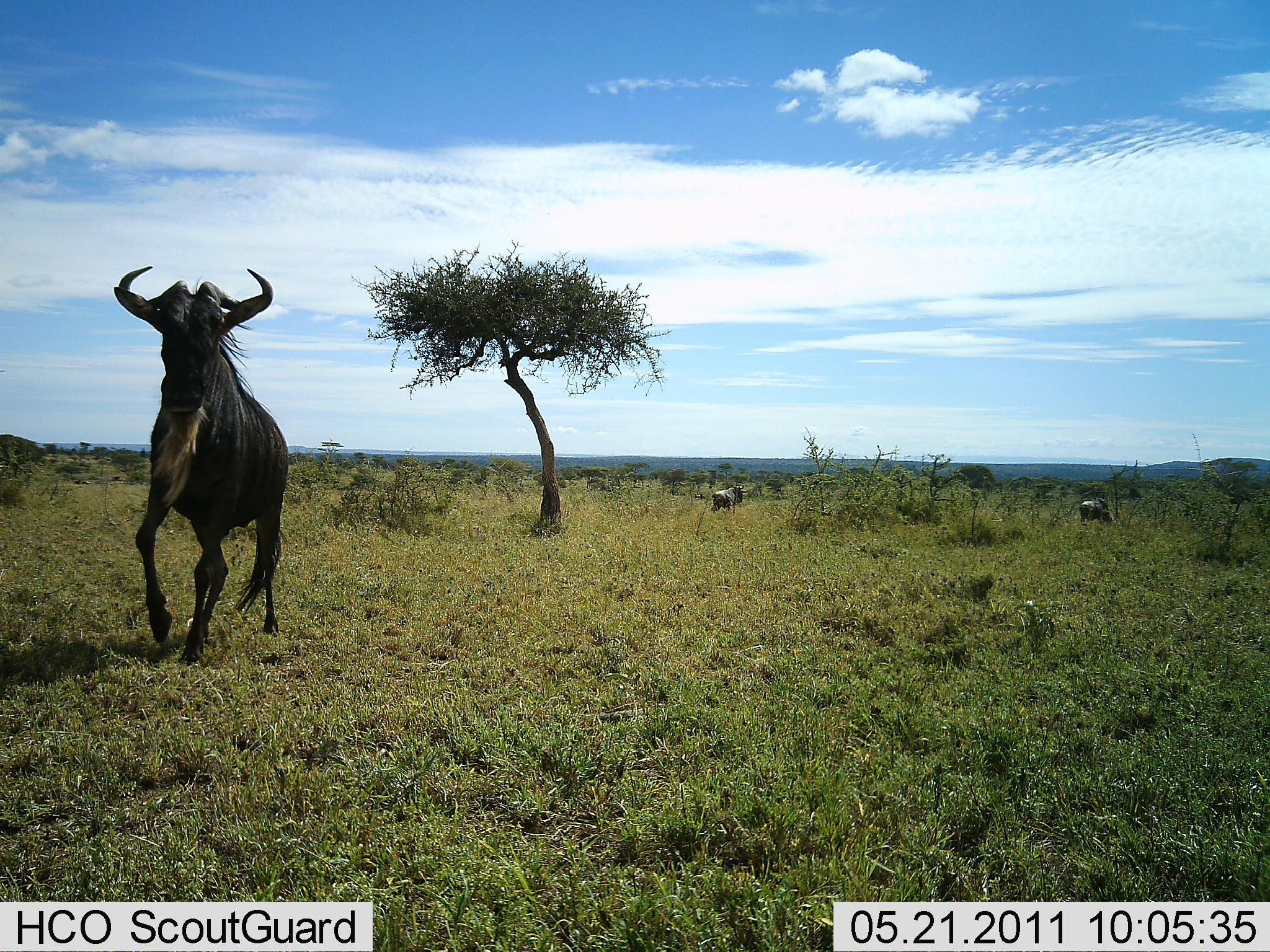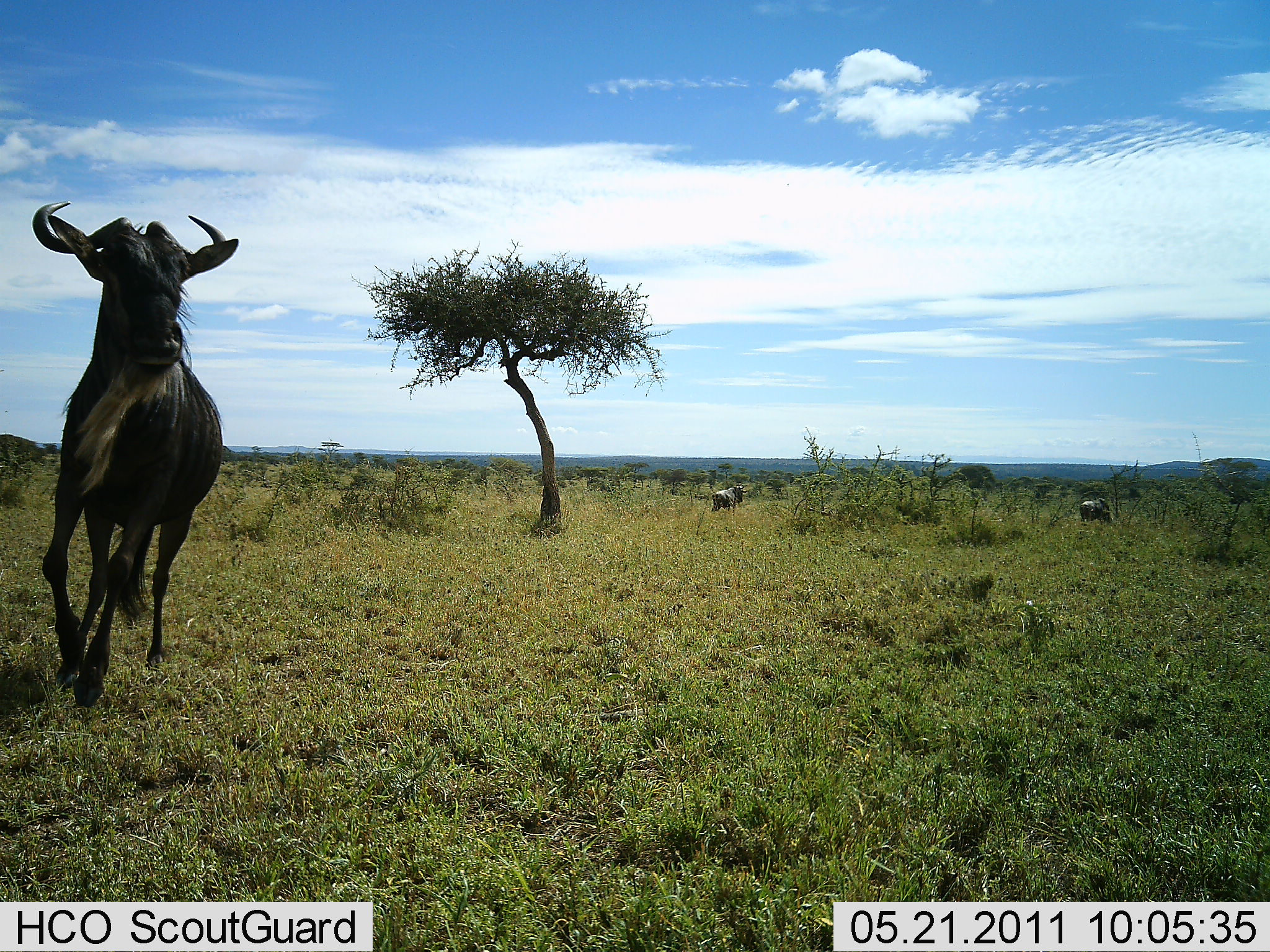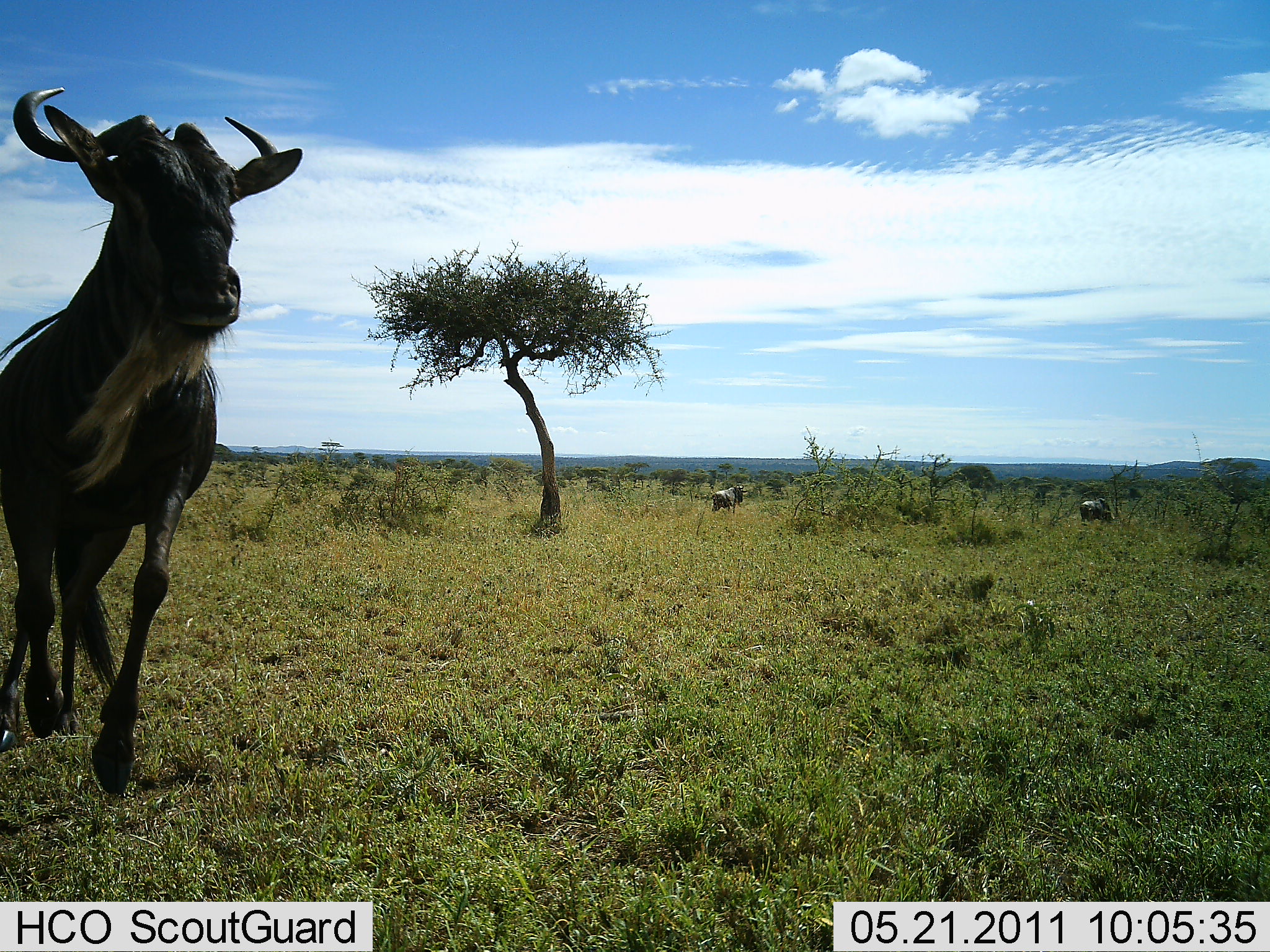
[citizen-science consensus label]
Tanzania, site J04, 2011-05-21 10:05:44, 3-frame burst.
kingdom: Animalia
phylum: Chordata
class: Mammalia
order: Artiodactyla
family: Bovidae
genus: Connochaetes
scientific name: Connochaetes taurinus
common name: blue wildebeest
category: wildebeest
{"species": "wildebeest (blue wildebeest) (Connochaetes taurinus)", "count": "3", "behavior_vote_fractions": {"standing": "40%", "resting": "0%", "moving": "100%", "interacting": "0%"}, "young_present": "0%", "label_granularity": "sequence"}